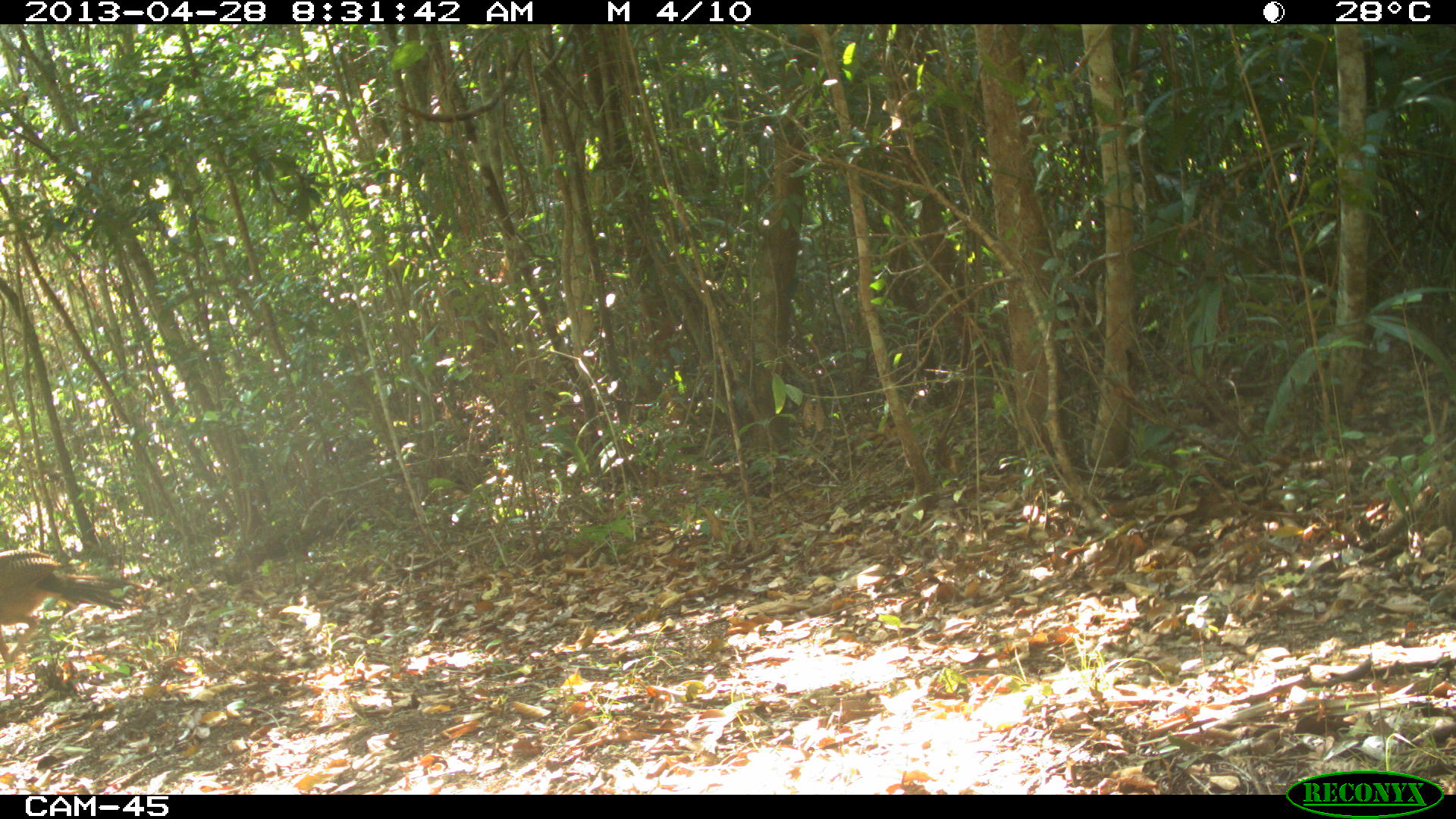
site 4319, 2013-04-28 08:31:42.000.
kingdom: Animalia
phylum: Chordata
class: Aves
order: Galliformes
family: Cracidae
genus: Crax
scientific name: Crax rubra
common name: great curassow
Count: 1.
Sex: female.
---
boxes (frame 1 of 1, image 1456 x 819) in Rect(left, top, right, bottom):
crax rubra: Rect(0, 546, 170, 704)